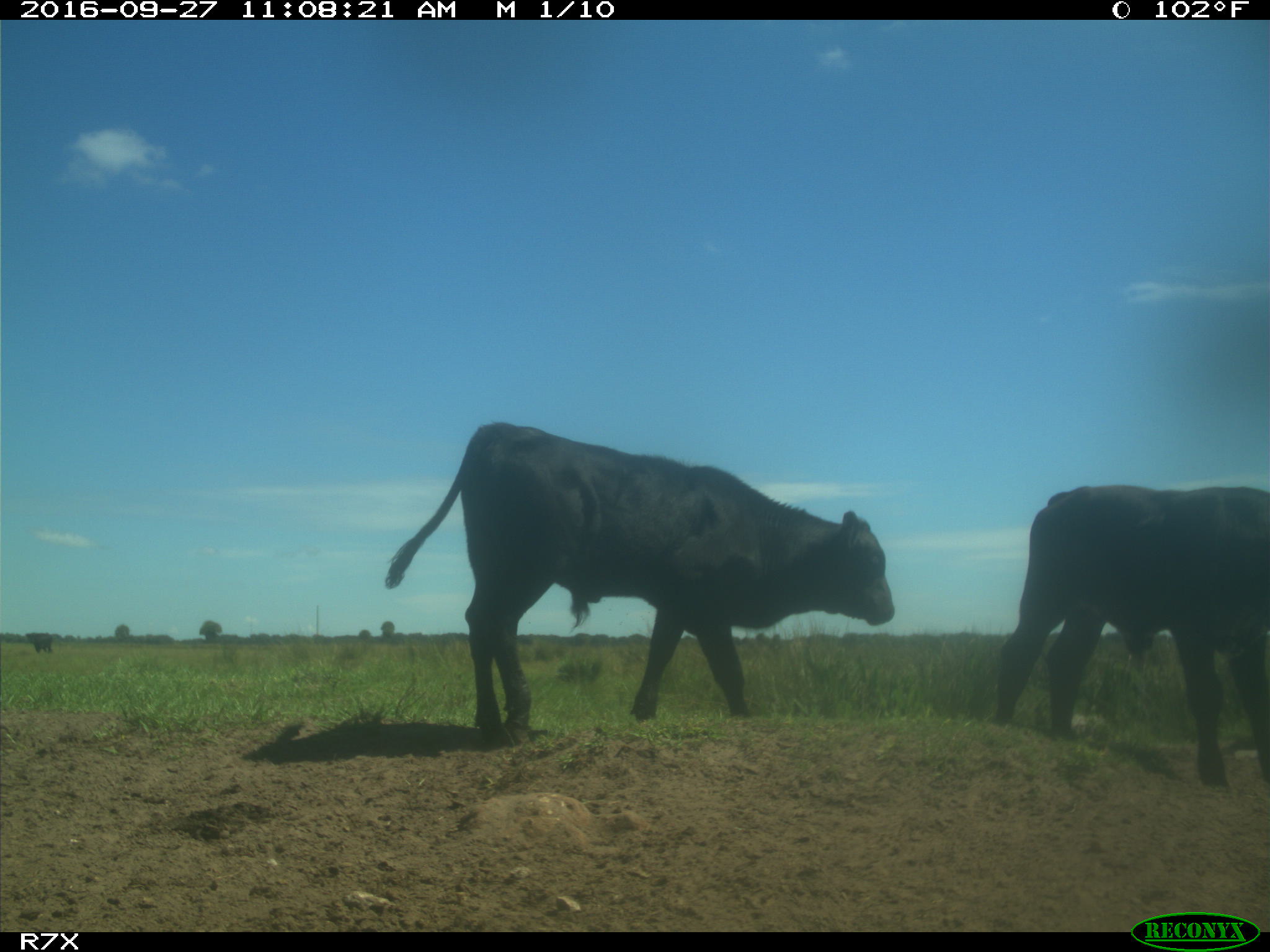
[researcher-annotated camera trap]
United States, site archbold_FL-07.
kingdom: Animalia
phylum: Chordata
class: Mammalia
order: Artiodactyla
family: Bovidae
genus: Bos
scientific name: Bos taurus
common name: domestic cow